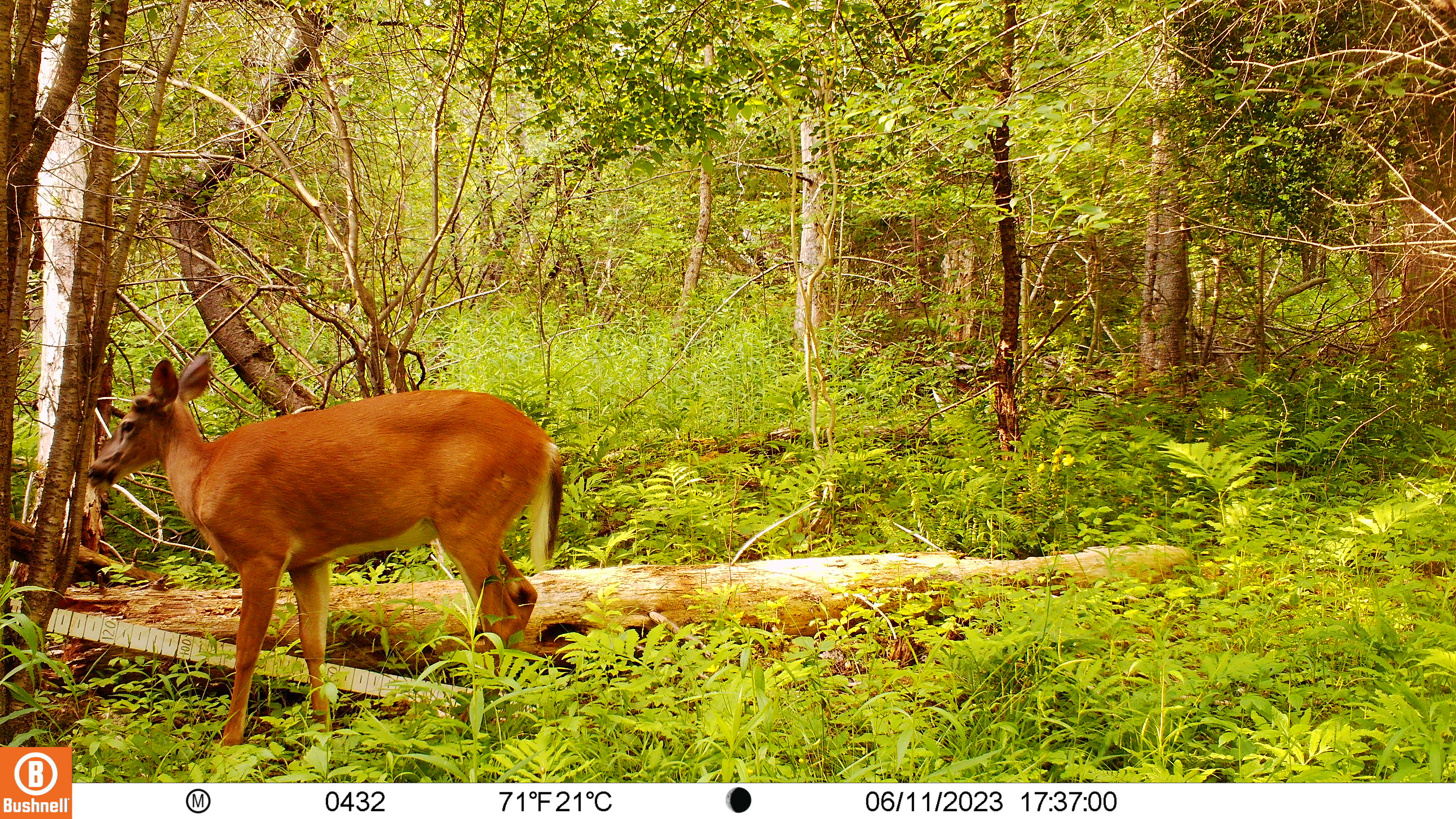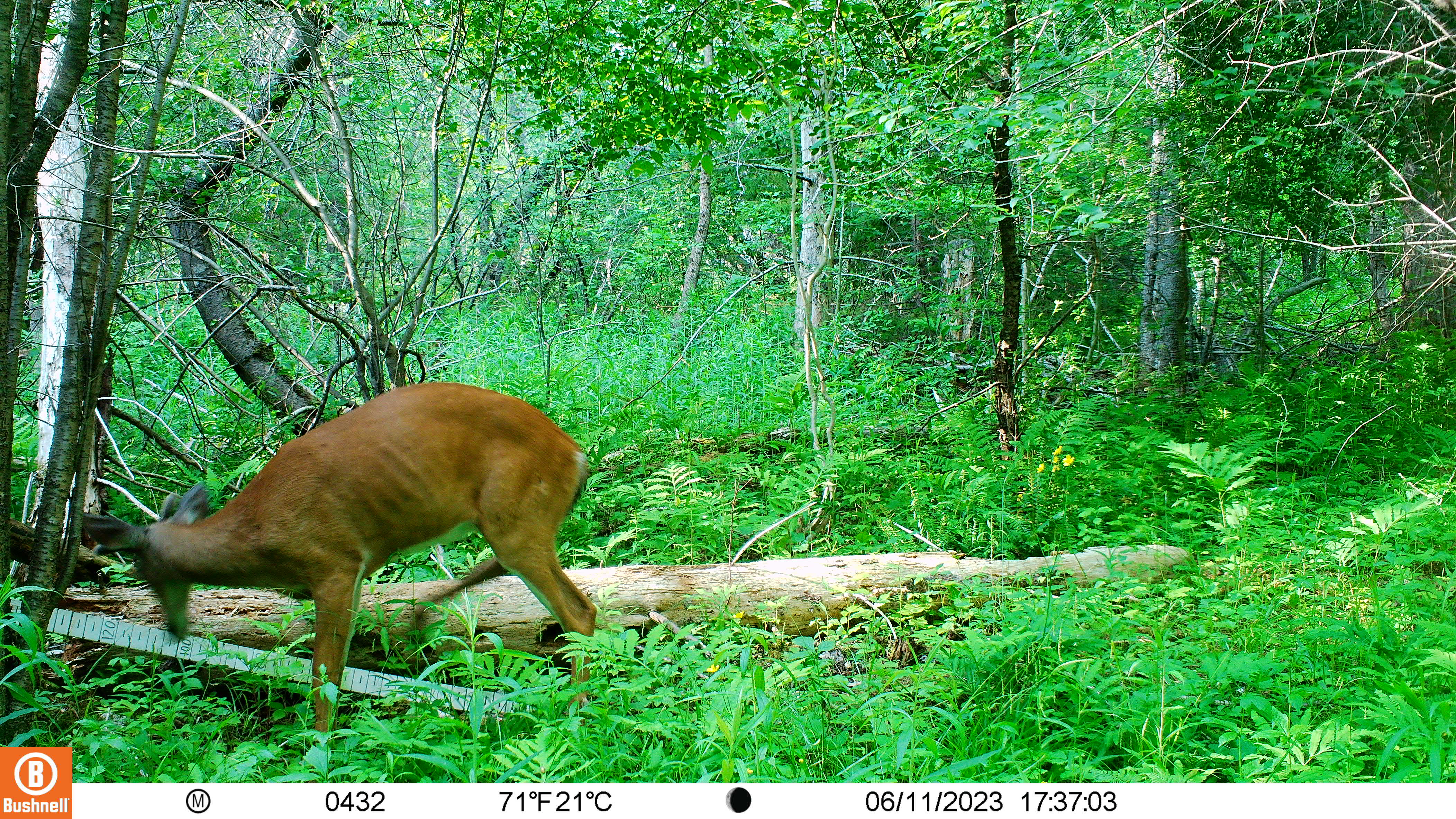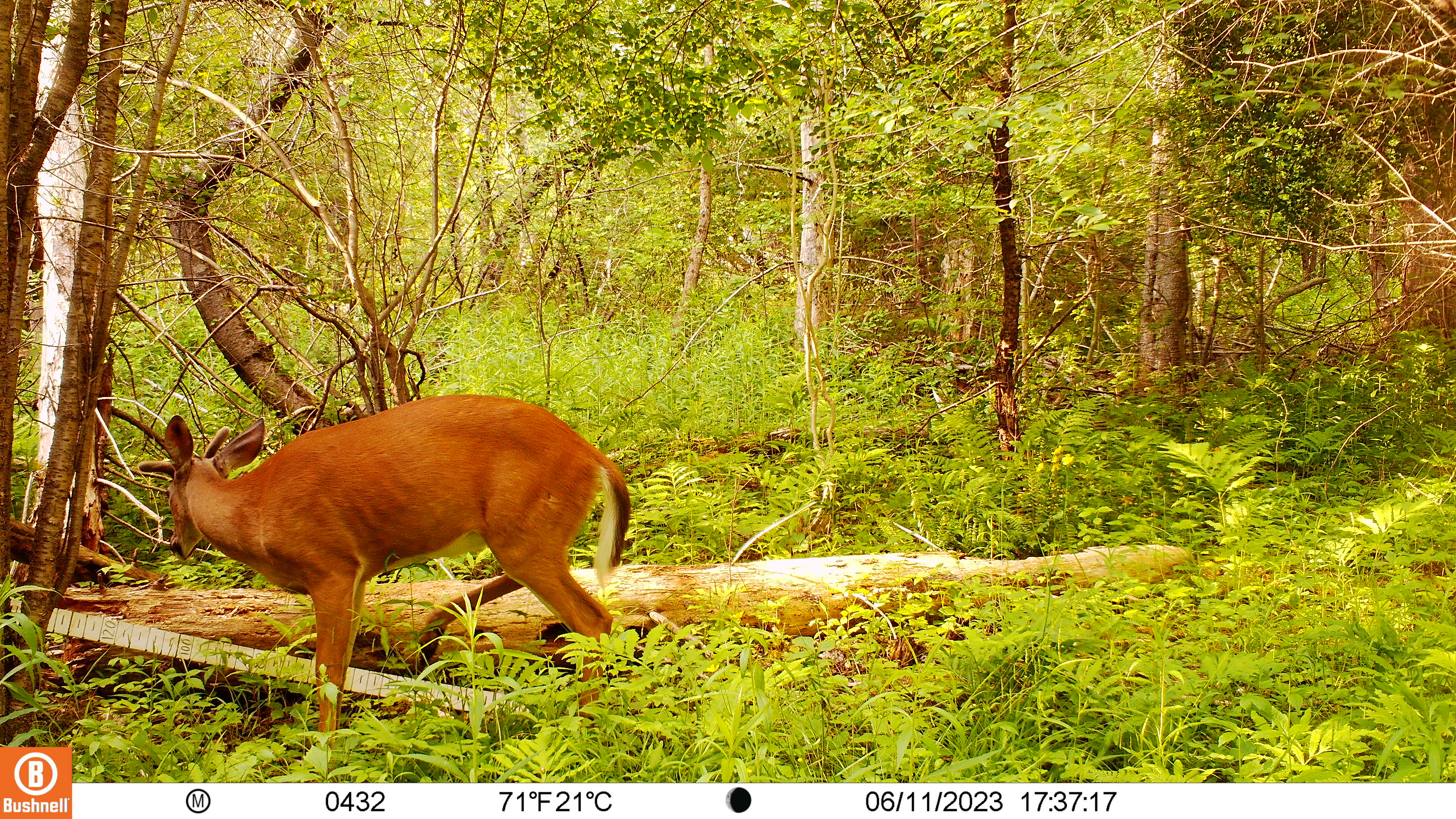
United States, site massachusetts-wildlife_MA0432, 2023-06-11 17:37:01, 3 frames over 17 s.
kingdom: Animalia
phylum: Chordata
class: Mammalia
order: Artiodactyla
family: Cervidae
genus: Odocoileus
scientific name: Odocoileus virginianus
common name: white-tailed deer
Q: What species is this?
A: White-tailed deer (Odocoileus virginianus).